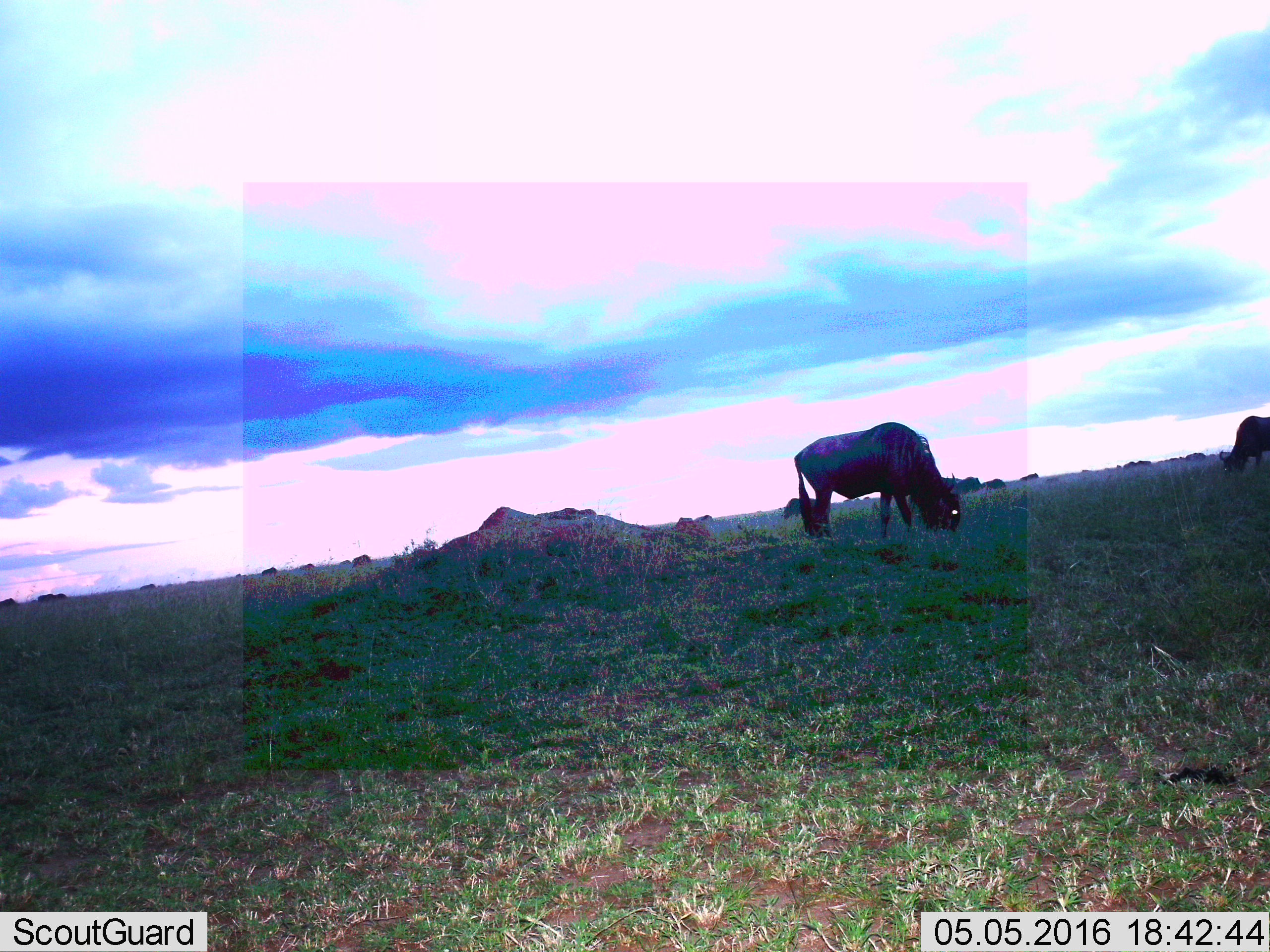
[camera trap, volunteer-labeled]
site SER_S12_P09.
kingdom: Animalia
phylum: Chordata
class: Mammalia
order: Artiodactyla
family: Bovidae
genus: Connochaetes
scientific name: Connochaetes taurinus taurinus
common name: blue wildebeest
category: wildebeestblue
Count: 2.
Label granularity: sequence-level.